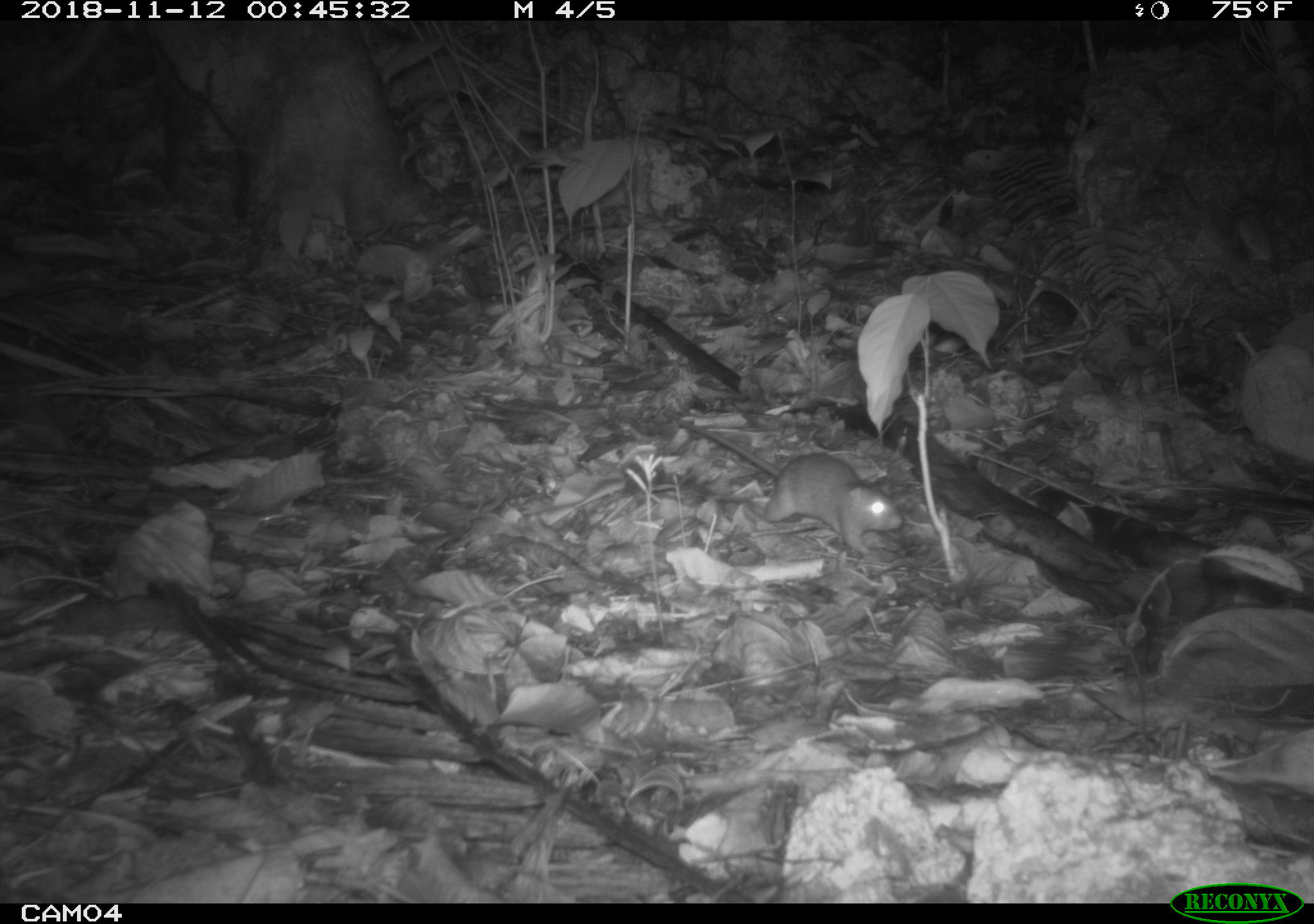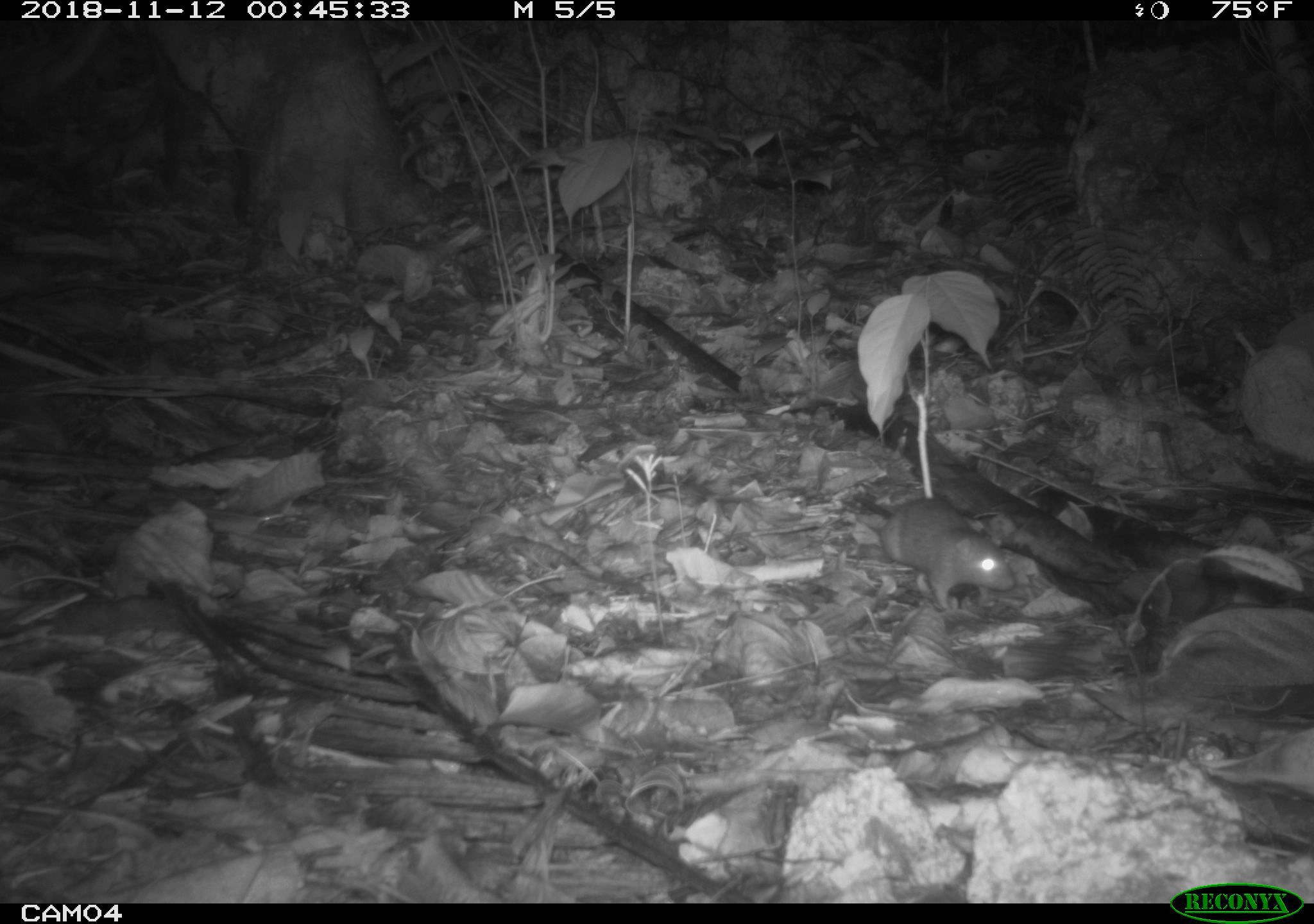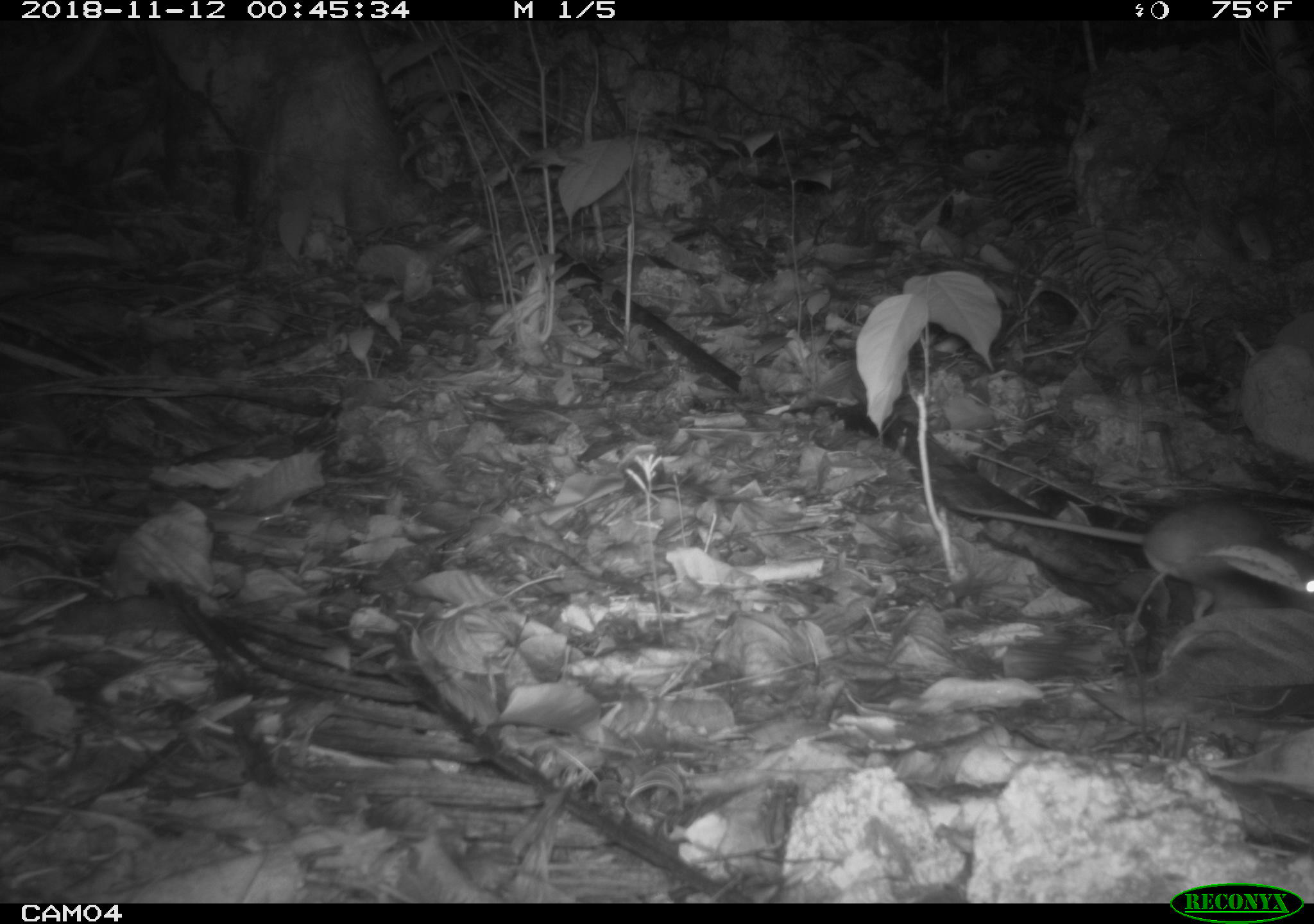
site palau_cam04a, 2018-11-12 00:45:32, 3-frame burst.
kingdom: Animalia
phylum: Chordata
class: Mammalia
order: Rodentia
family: Muridae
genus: Rattus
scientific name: Rattus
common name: rat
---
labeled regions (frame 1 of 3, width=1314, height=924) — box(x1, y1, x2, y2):
rat: box(674, 417, 901, 560)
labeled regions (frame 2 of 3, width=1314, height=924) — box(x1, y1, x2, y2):
rat: box(838, 490, 1014, 613)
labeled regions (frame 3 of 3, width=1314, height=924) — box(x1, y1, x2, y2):
rat: box(910, 450, 1314, 624)